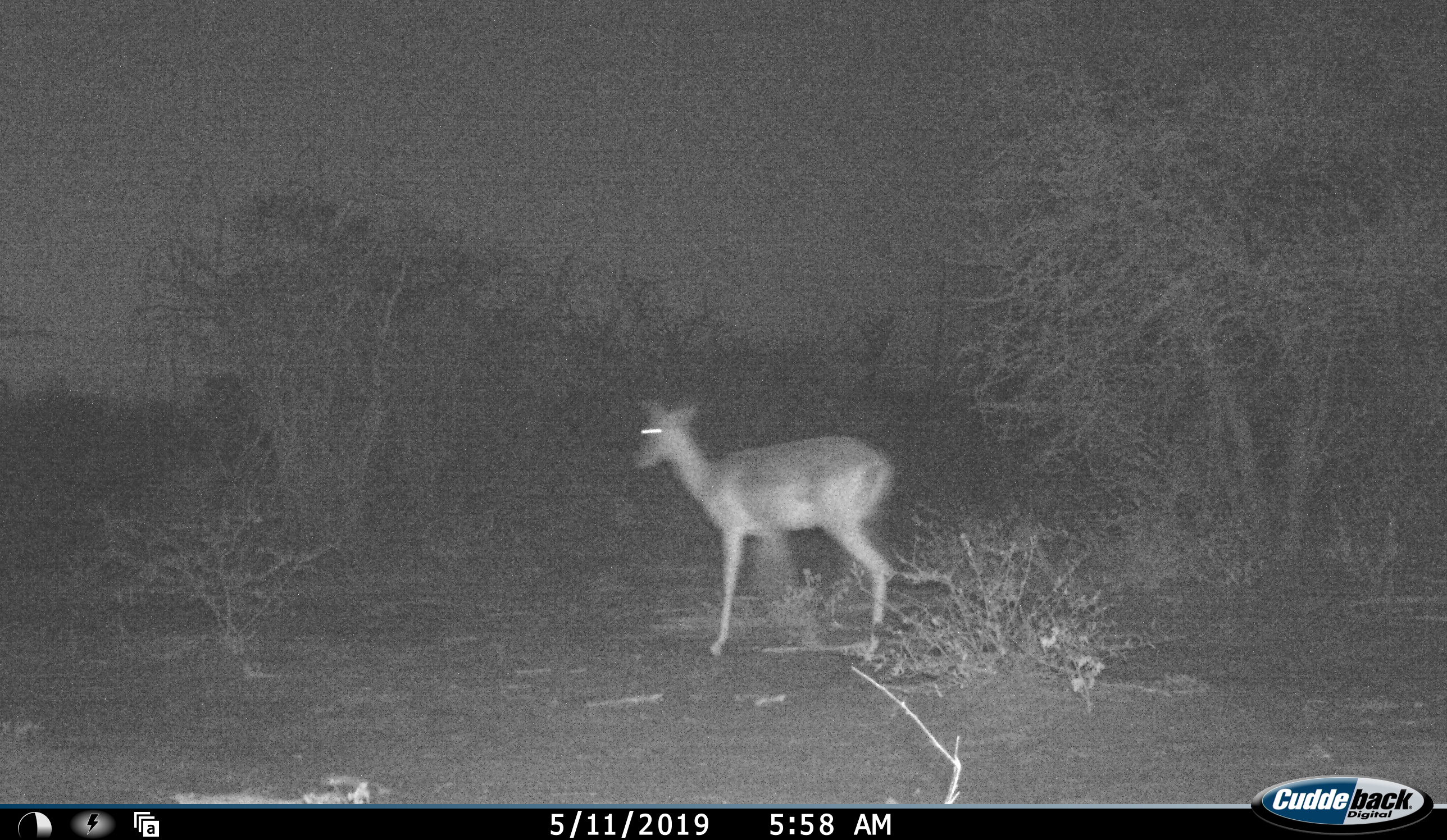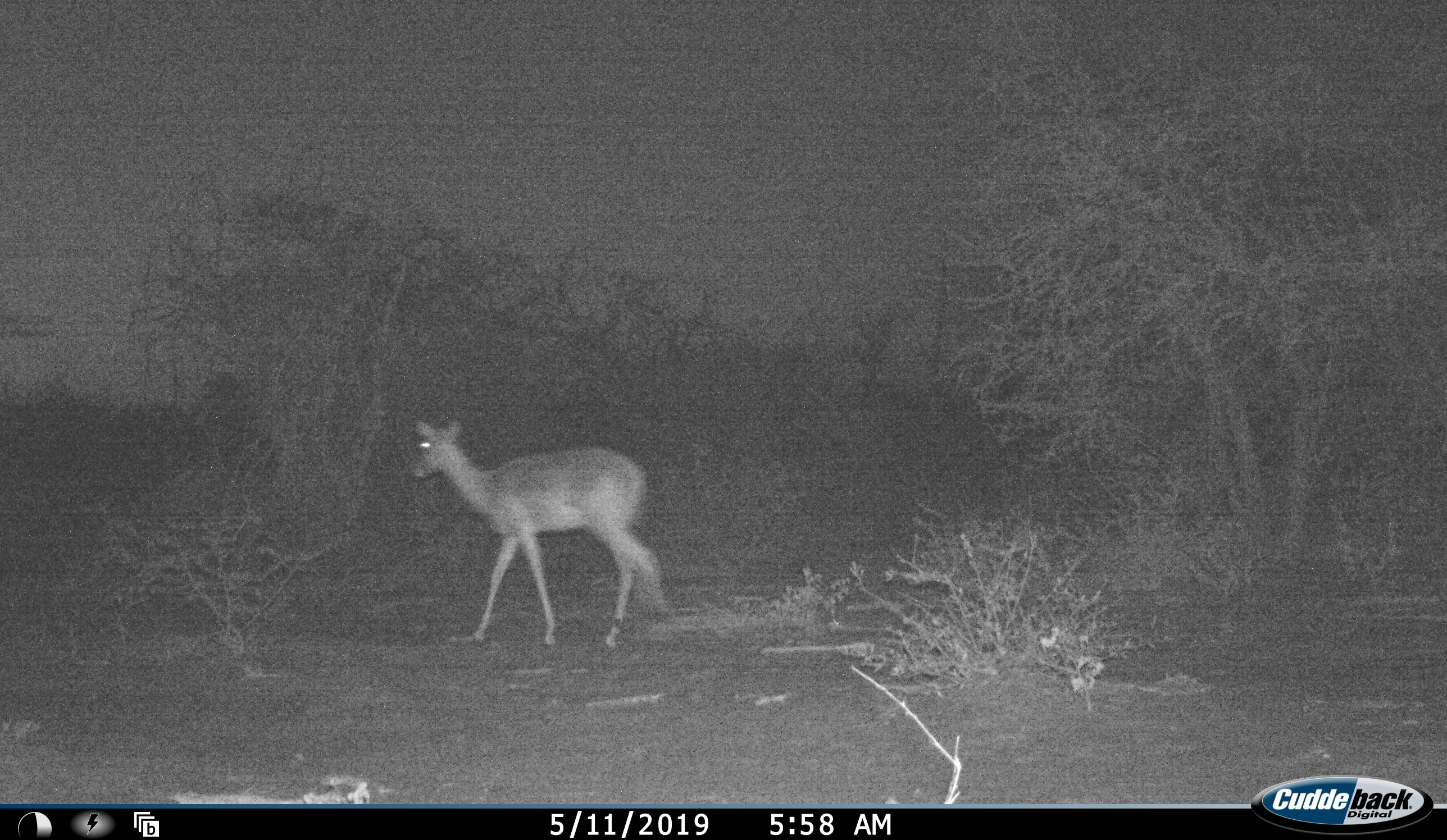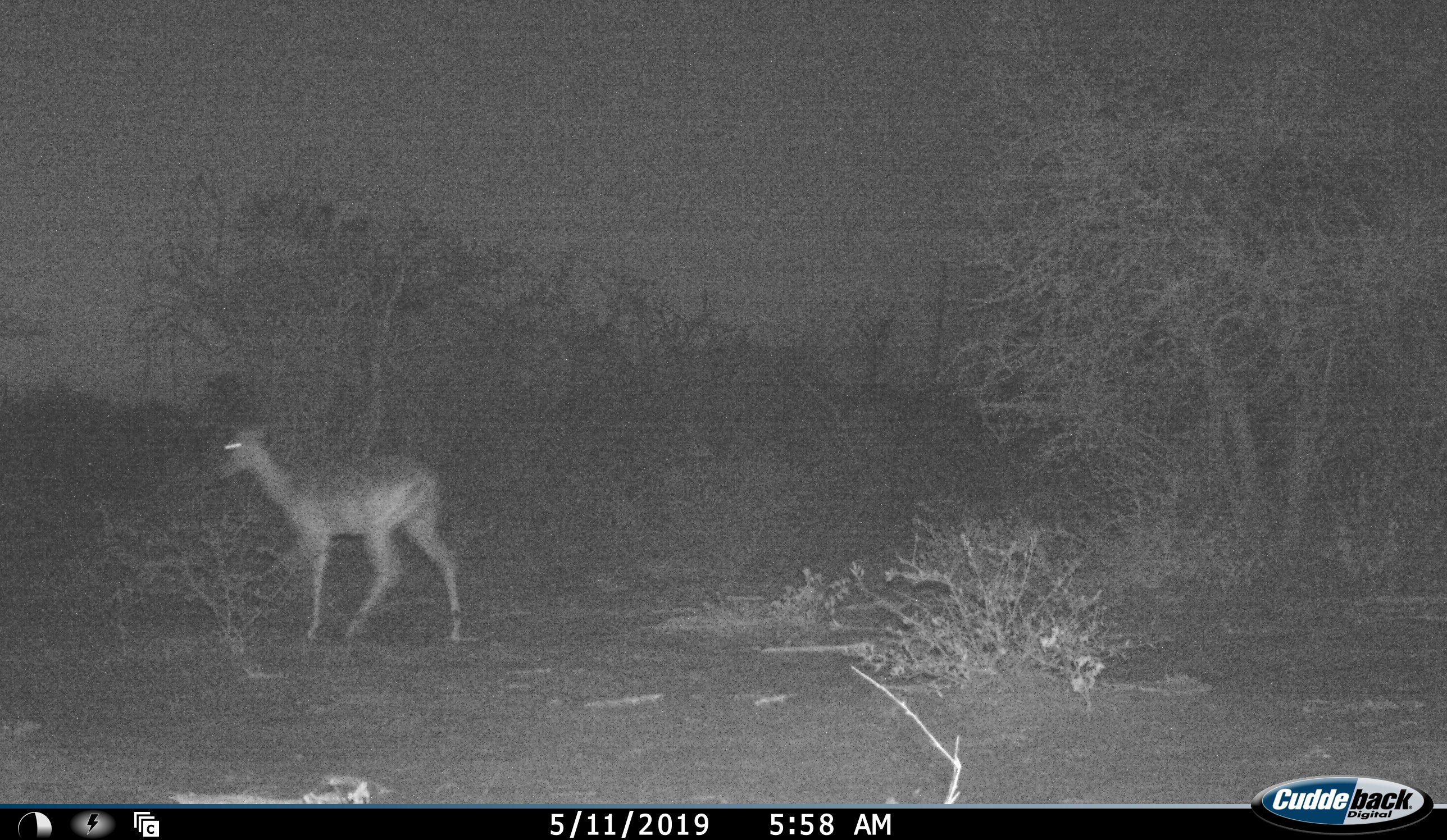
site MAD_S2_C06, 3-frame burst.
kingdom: Animalia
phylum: Chordata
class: Mammalia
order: Artiodactyla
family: Bovidae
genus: Aepyceros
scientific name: Aepyceros melampus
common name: impala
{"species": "impala (Aepyceros melampus)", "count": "1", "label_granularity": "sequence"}